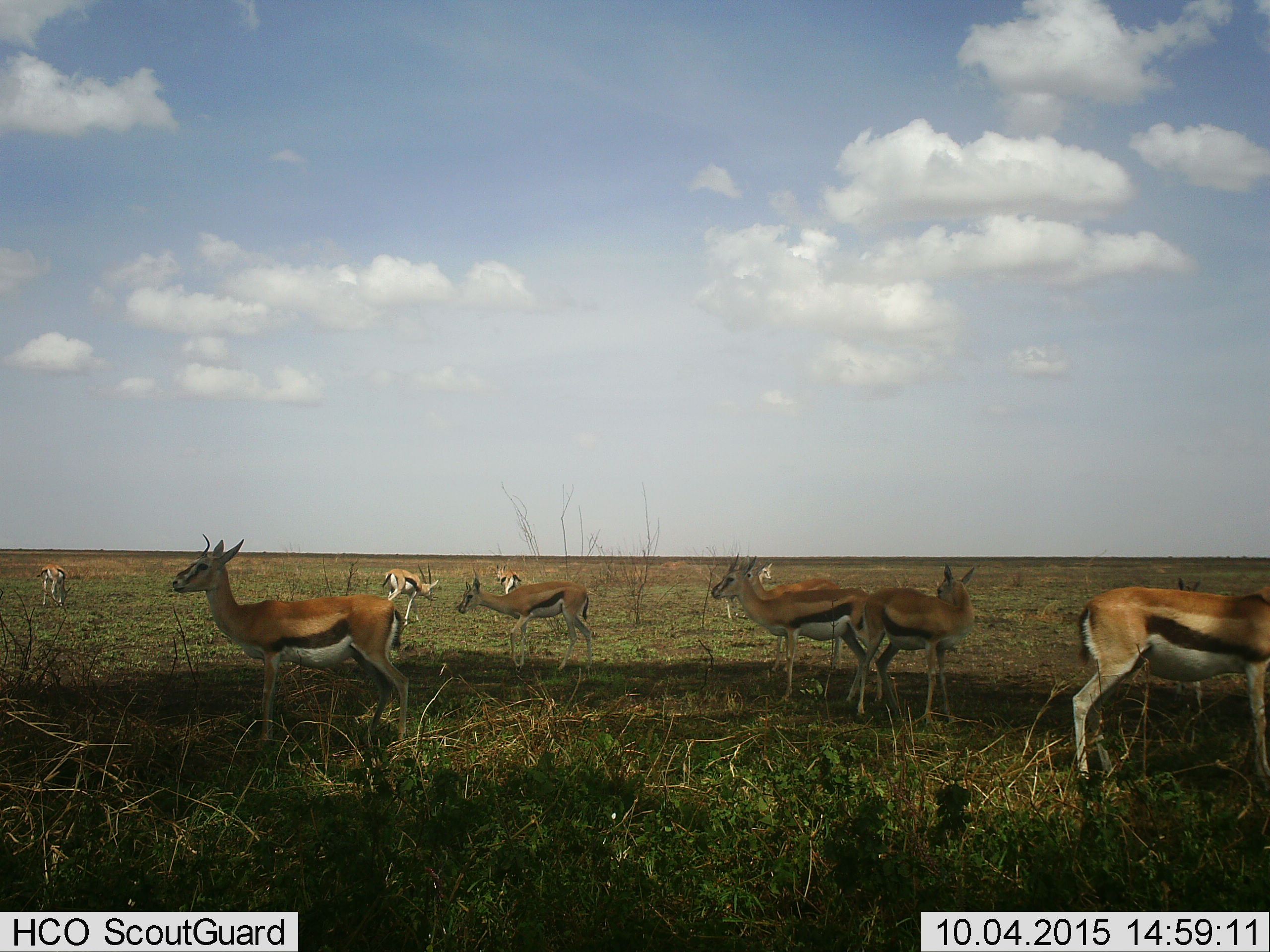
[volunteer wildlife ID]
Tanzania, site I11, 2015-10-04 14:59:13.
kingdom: Animalia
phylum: Chordata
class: Mammalia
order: Artiodactyla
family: Bovidae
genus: Eudorcas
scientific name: Eudorcas thomsonii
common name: thomson's gazelle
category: gazellethomsons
Gazellethomsons (thomson's gazelle) (Eudorcas thomsonii), count 10. Behavior (volunteer vote fractions): standing 90%, resting 0%, moving 60%, interacting 10%. Young present (vote fraction): 20%. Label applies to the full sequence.